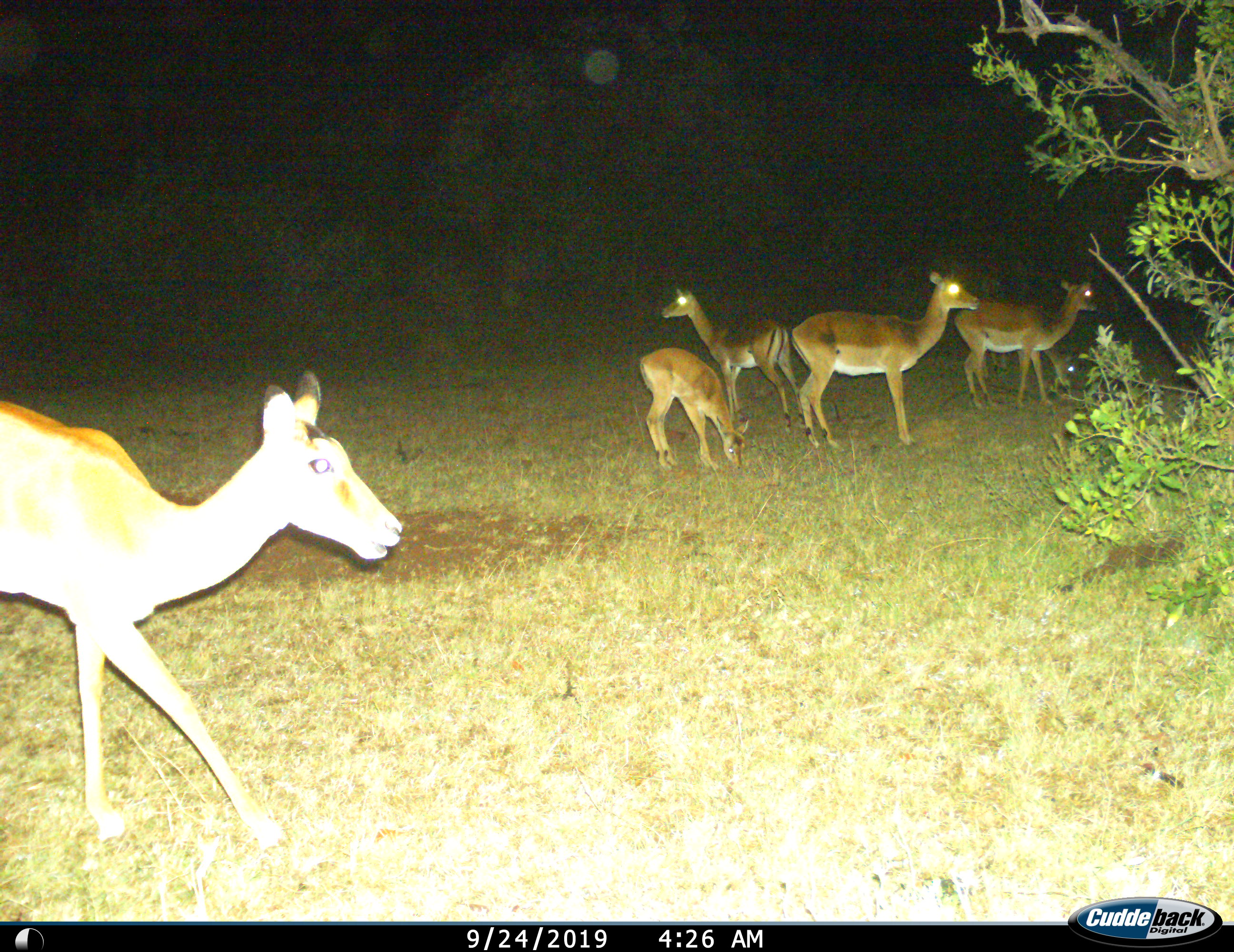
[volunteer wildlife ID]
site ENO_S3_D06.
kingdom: Animalia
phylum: Chordata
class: Mammalia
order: Artiodactyla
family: Bovidae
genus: Aepyceros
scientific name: Aepyceros melampus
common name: impala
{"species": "impala (Aepyceros melampus)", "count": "6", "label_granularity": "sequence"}